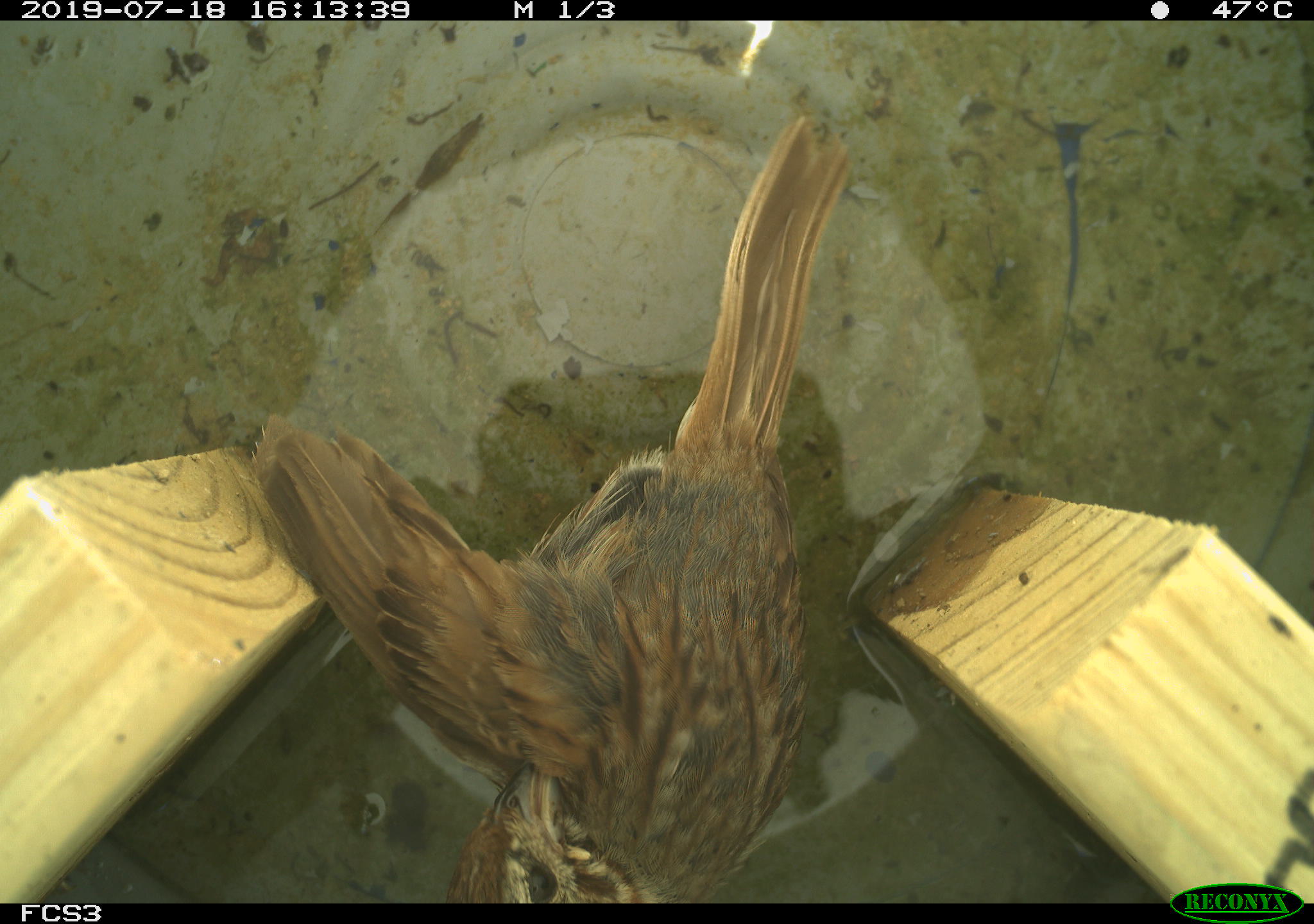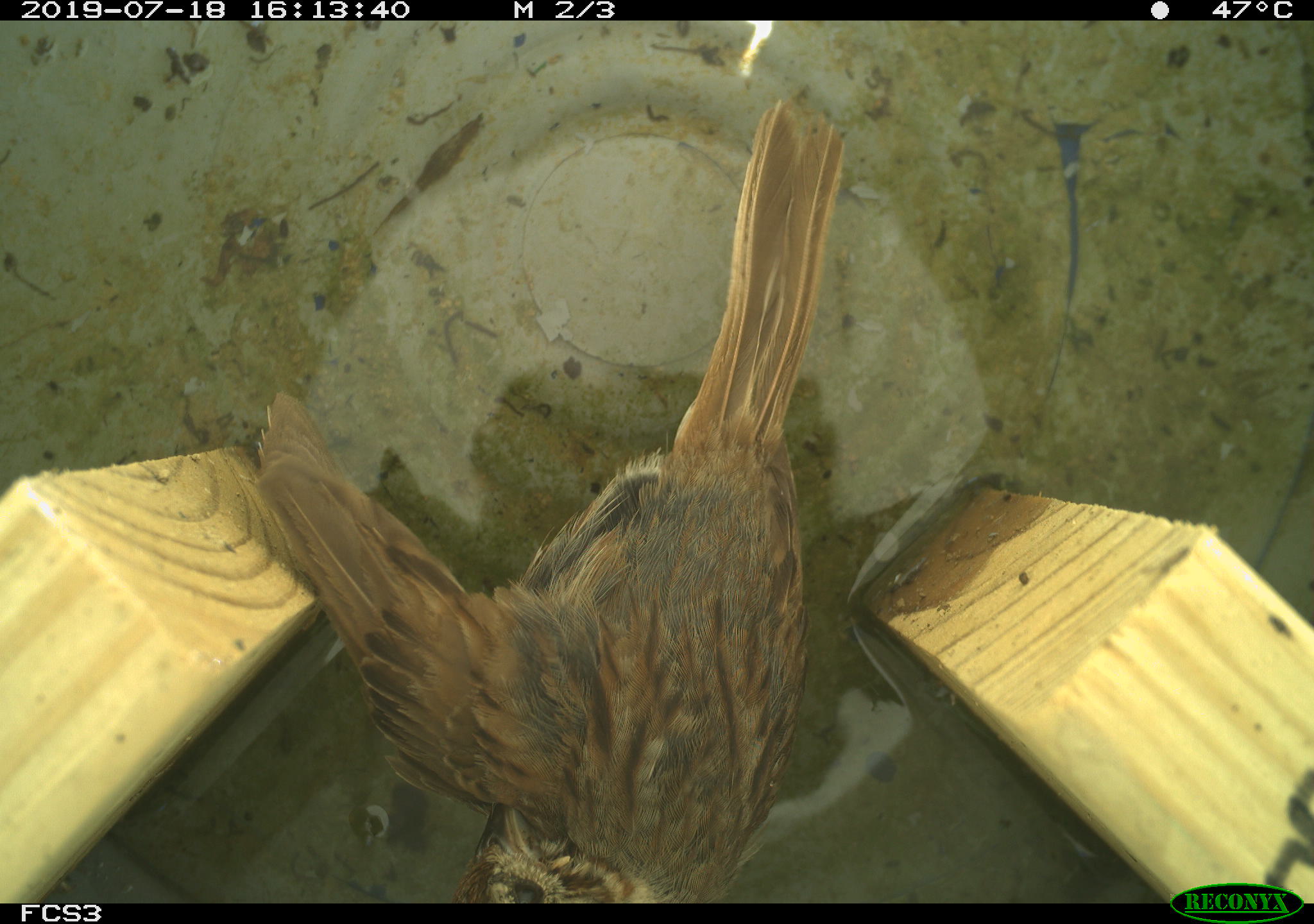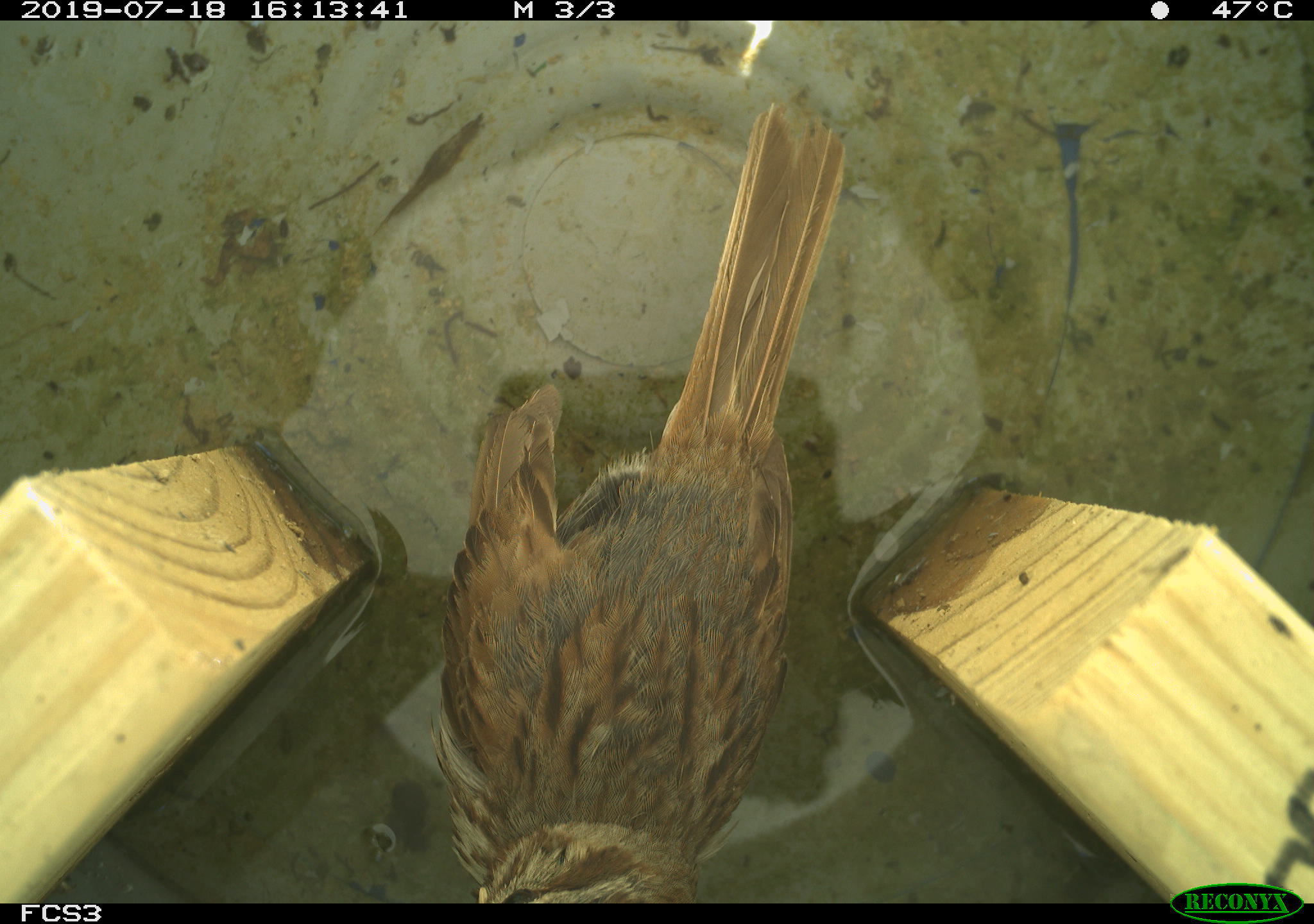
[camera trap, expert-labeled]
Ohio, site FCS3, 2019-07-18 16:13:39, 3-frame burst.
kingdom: Animalia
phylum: Chordata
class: Aves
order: Passeriformes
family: Passerellidae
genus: Melospiza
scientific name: Melospiza melodia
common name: song sparrow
Song sparrow (Melospiza melodia).